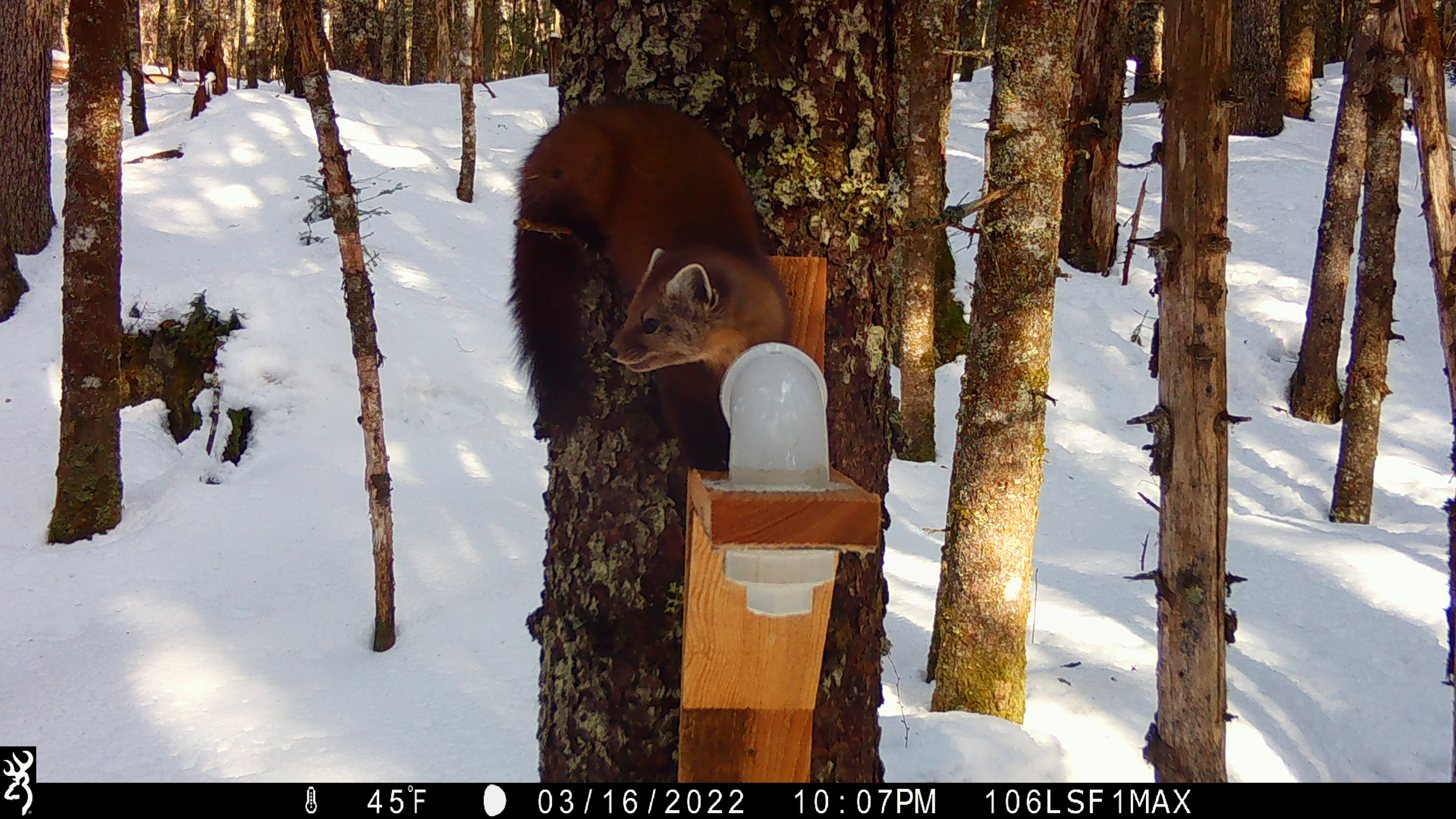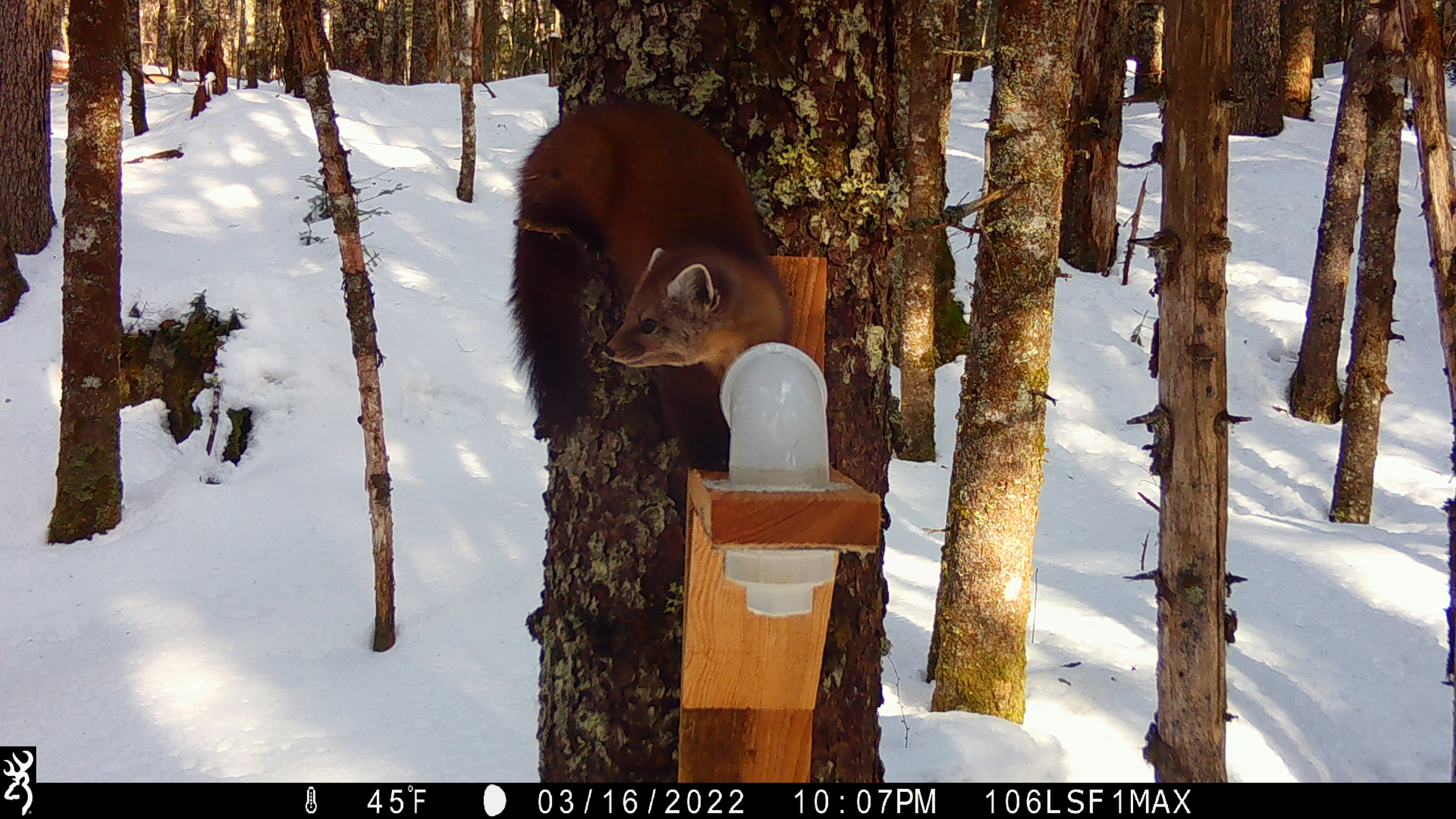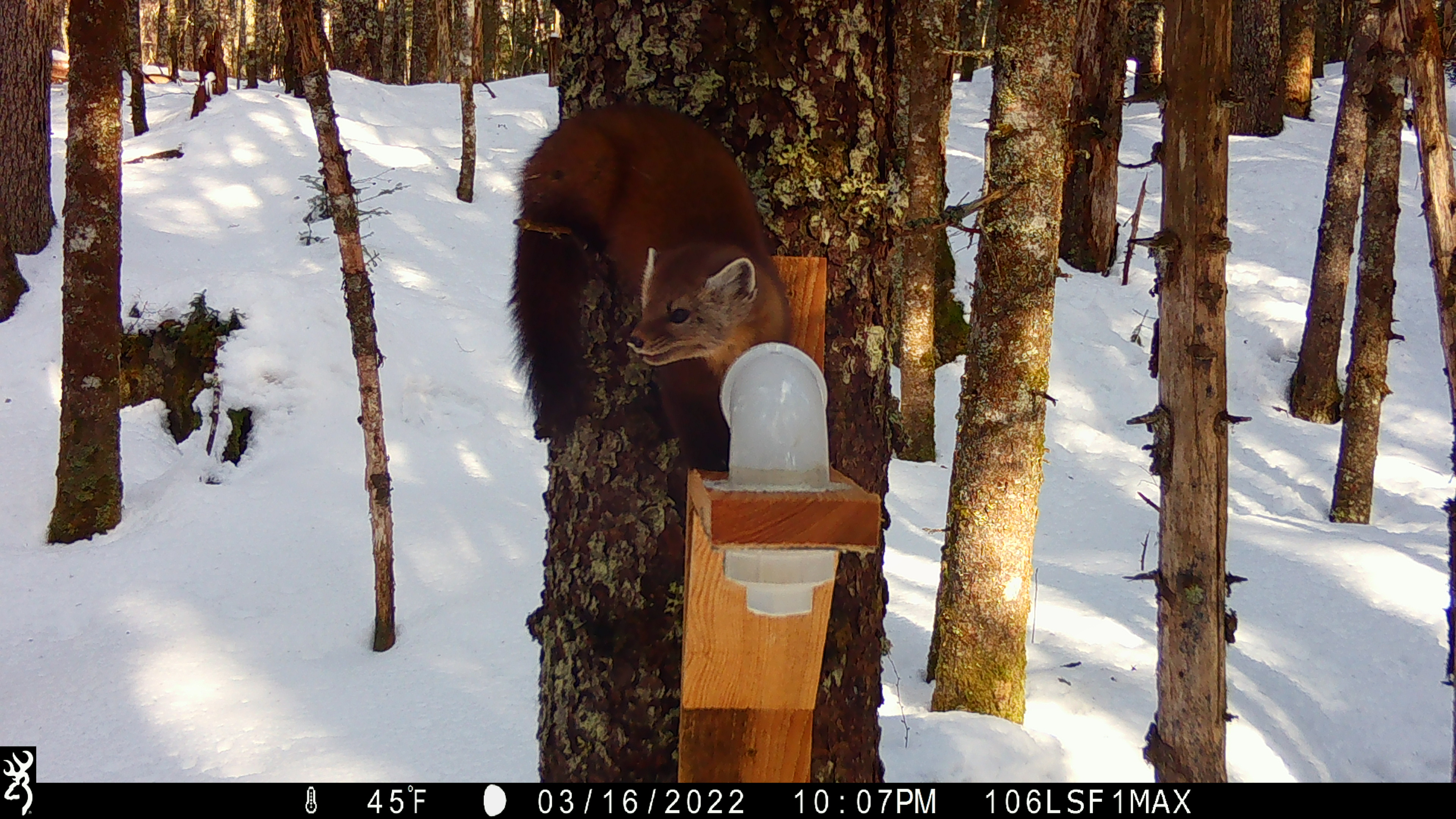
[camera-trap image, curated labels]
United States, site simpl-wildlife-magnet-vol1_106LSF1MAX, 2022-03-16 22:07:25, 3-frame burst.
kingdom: Animalia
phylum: Chordata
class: Mammalia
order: Carnivora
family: Mustelidae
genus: Martes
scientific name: Martes americana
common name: american marten